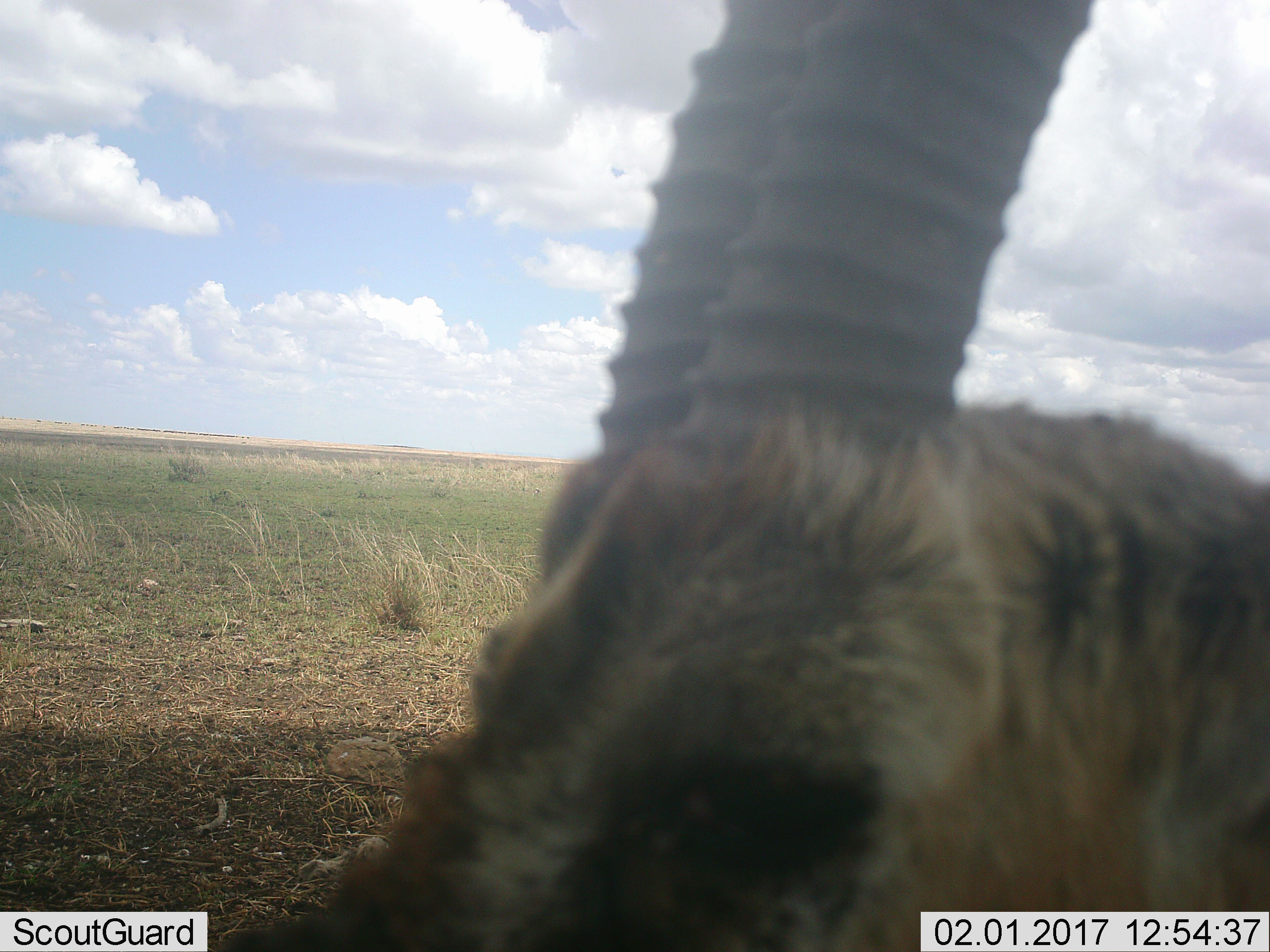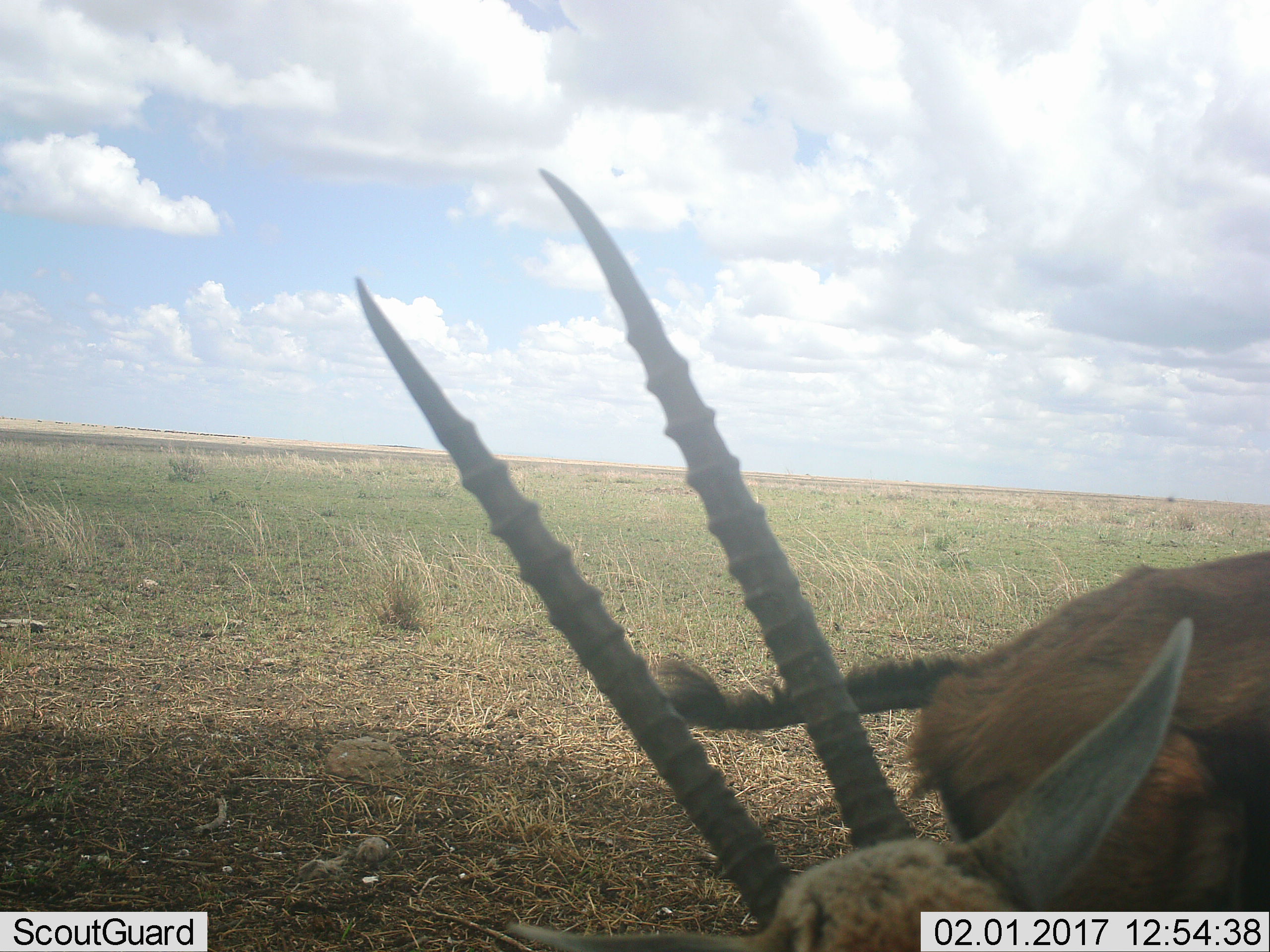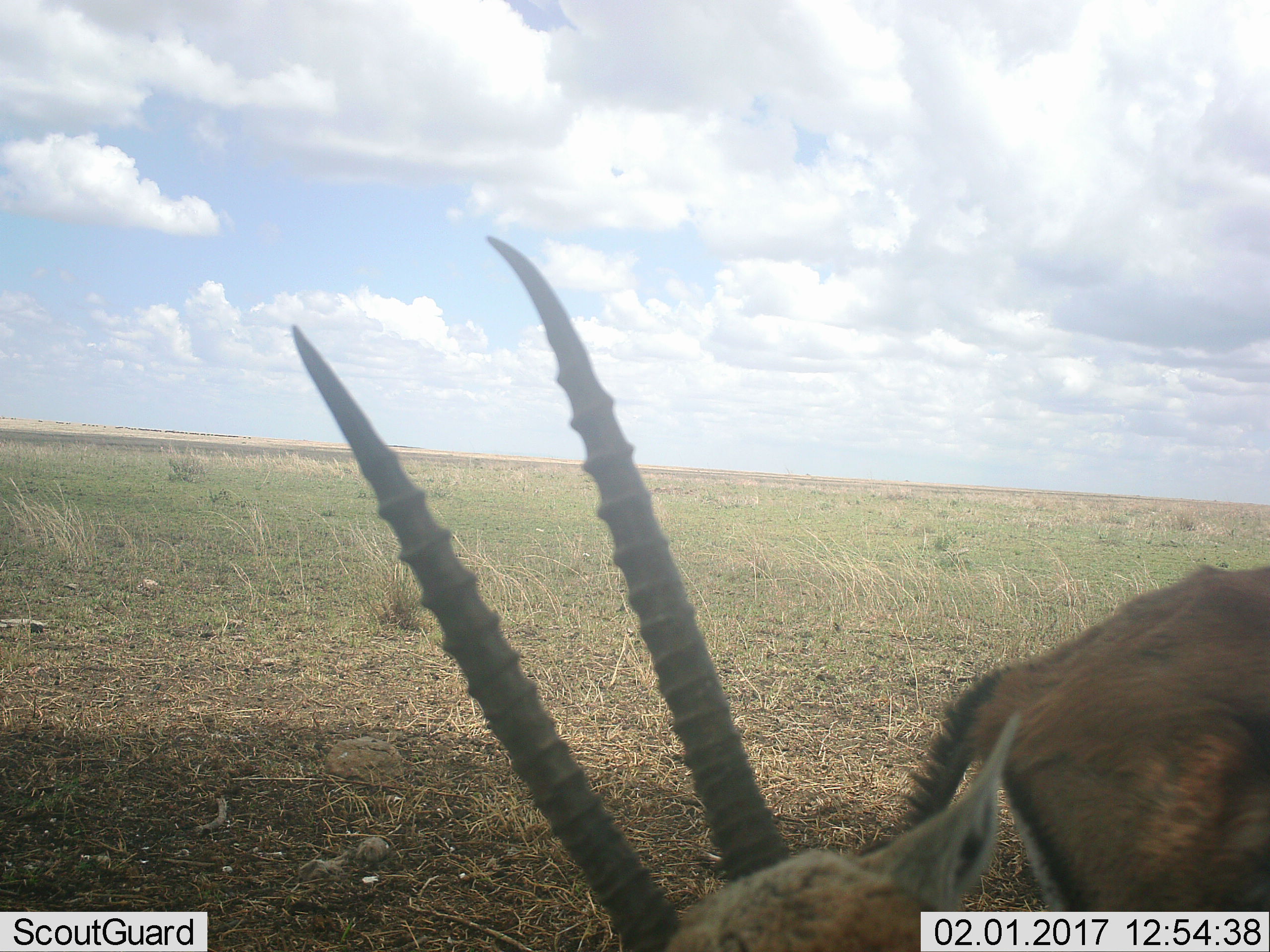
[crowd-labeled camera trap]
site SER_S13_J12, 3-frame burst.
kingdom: Animalia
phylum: Chordata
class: Mammalia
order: Artiodactyla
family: Bovidae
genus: Eudorcas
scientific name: Eudorcas thomsonii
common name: thomson's gazelle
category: gazellethomsons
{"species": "gazellethomsons (thomson's gazelle) (Eudorcas thomsonii)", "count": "1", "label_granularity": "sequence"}